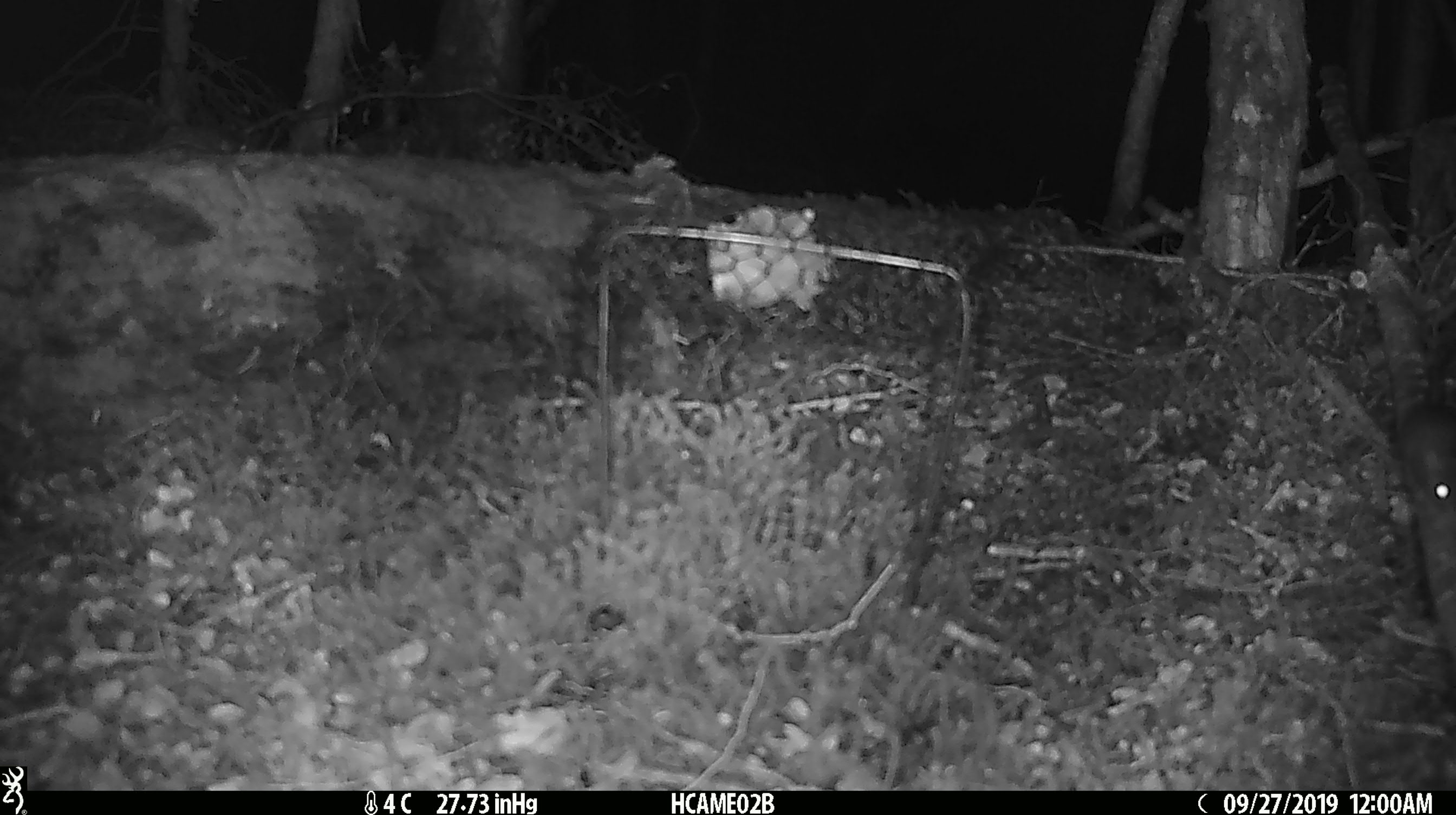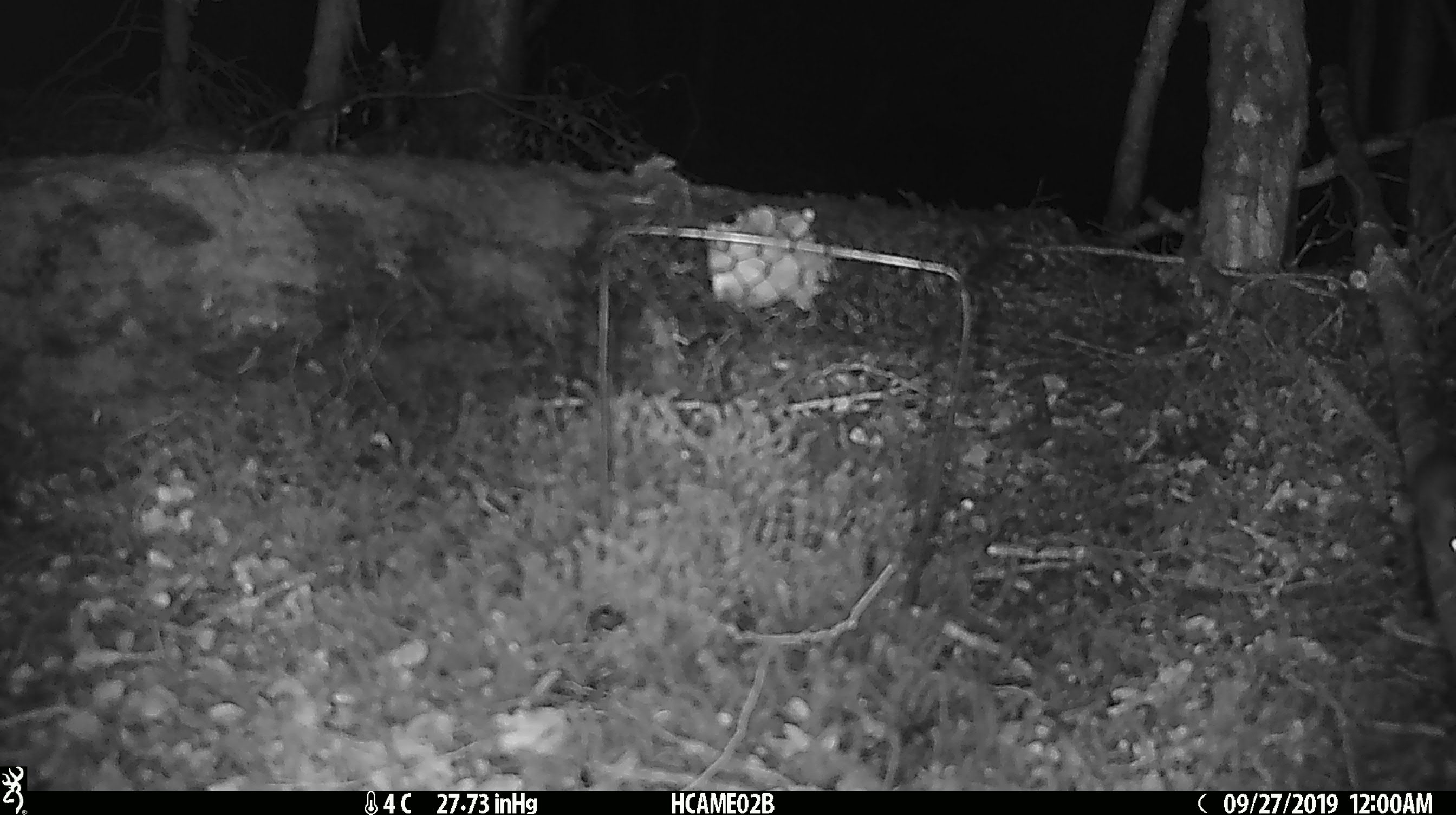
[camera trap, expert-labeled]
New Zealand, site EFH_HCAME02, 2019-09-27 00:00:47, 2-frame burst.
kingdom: Animalia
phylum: Chordata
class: Mammalia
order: Rodentia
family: Muridae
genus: Mus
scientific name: Mus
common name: mouse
Mouse (Mus).